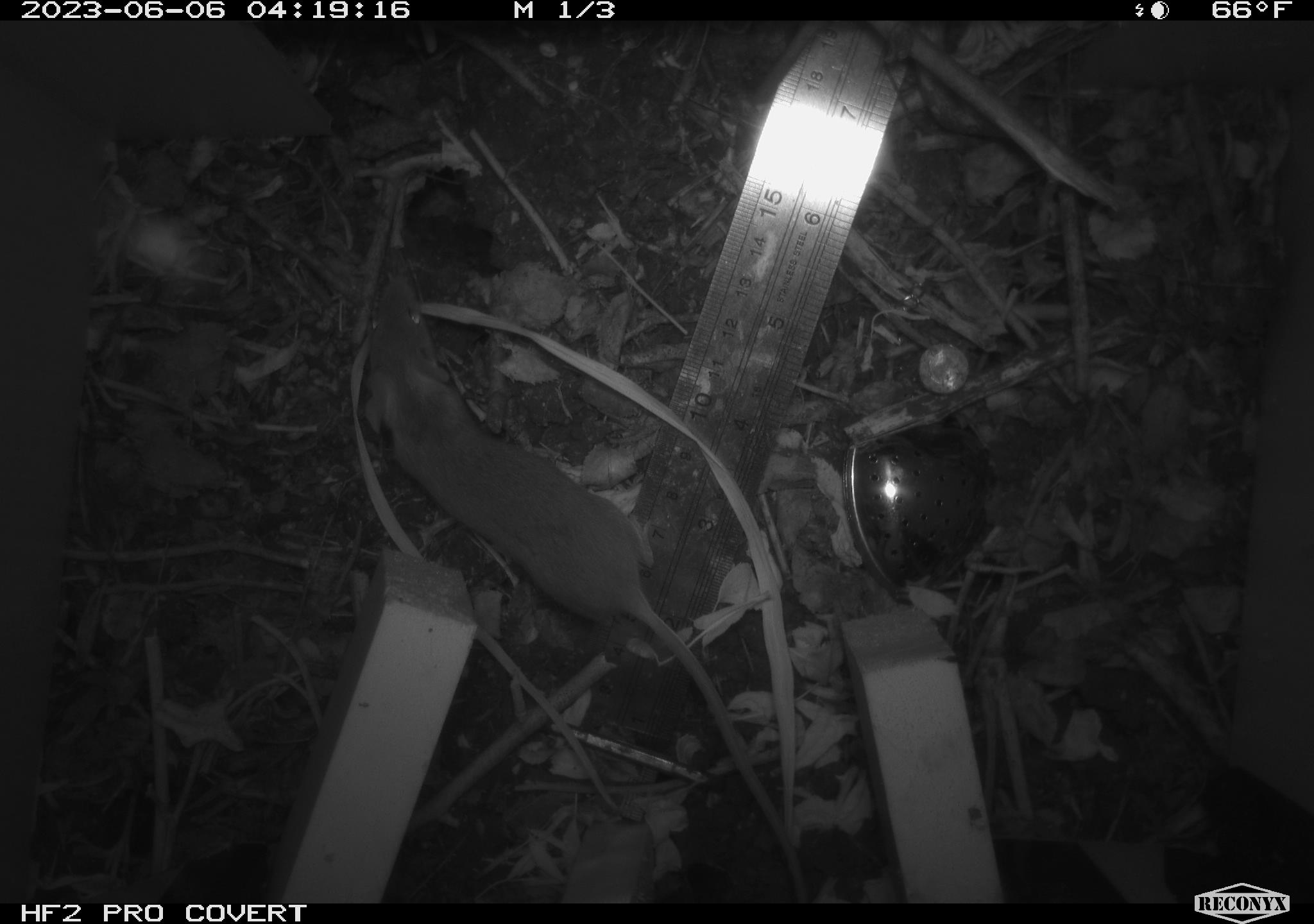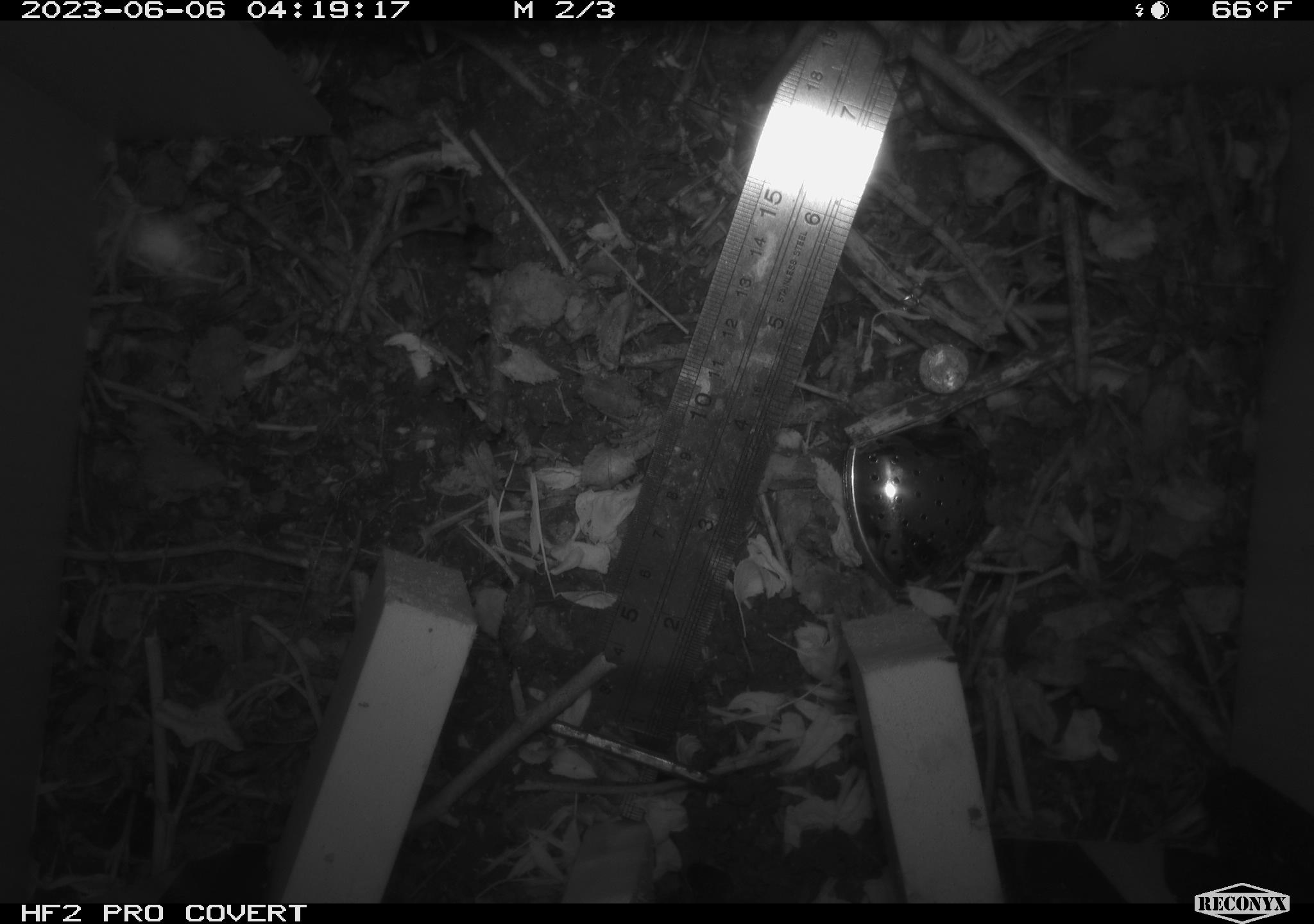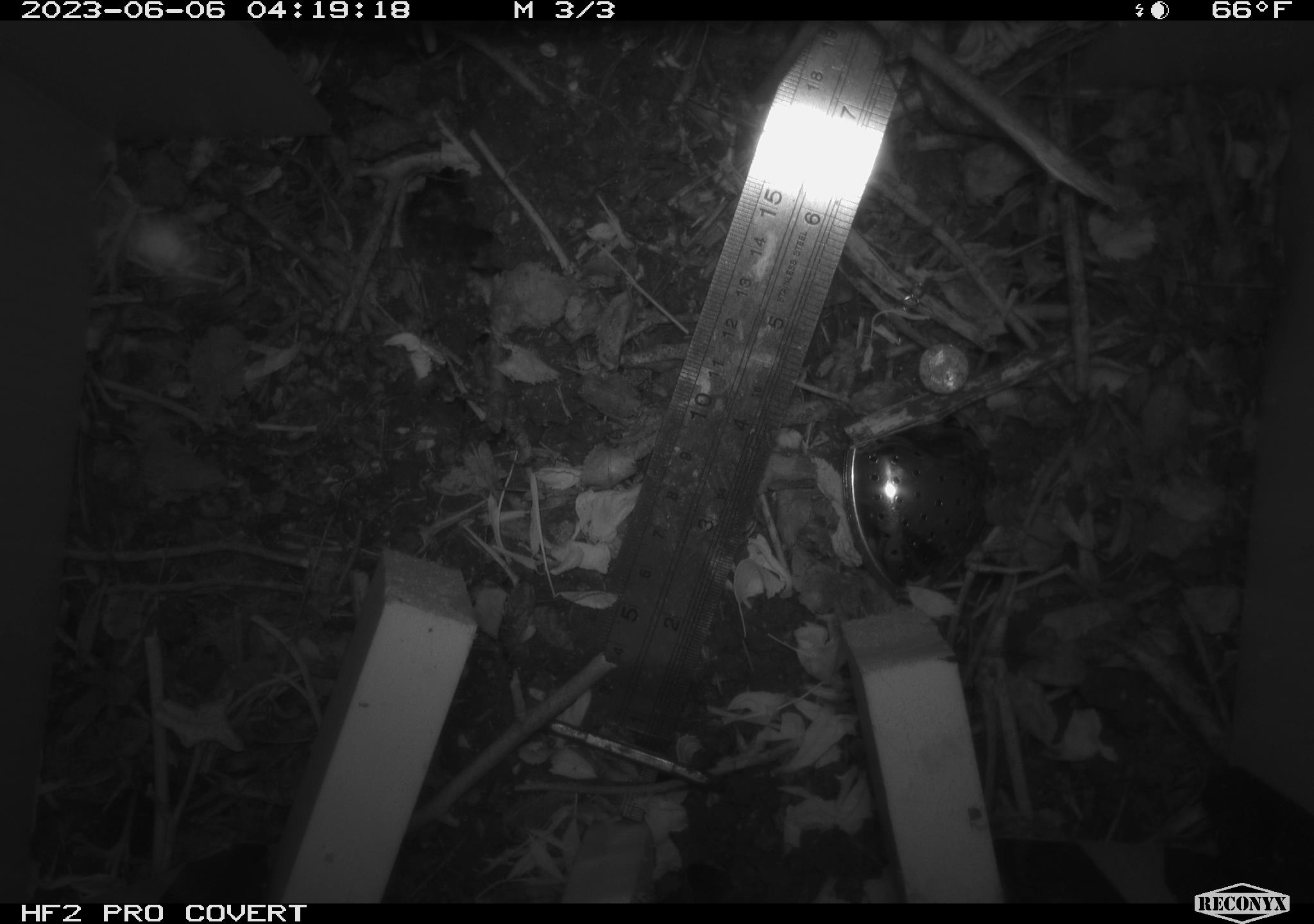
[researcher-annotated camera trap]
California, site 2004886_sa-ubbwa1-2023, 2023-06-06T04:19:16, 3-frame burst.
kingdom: Animalia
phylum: Chordata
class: Mammalia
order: Rodentia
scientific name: Rodentia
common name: rodent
Rodent (Rodentia).